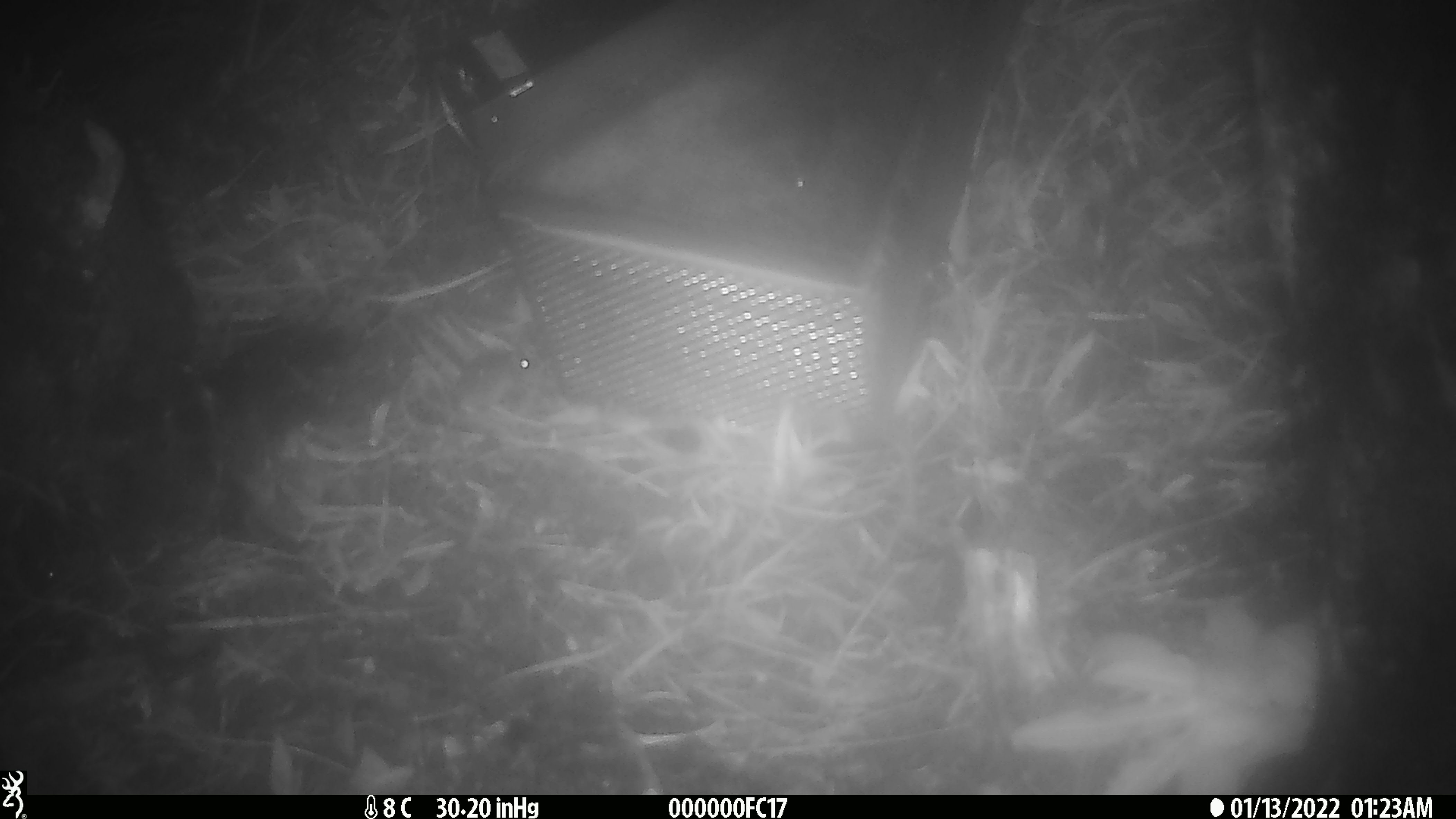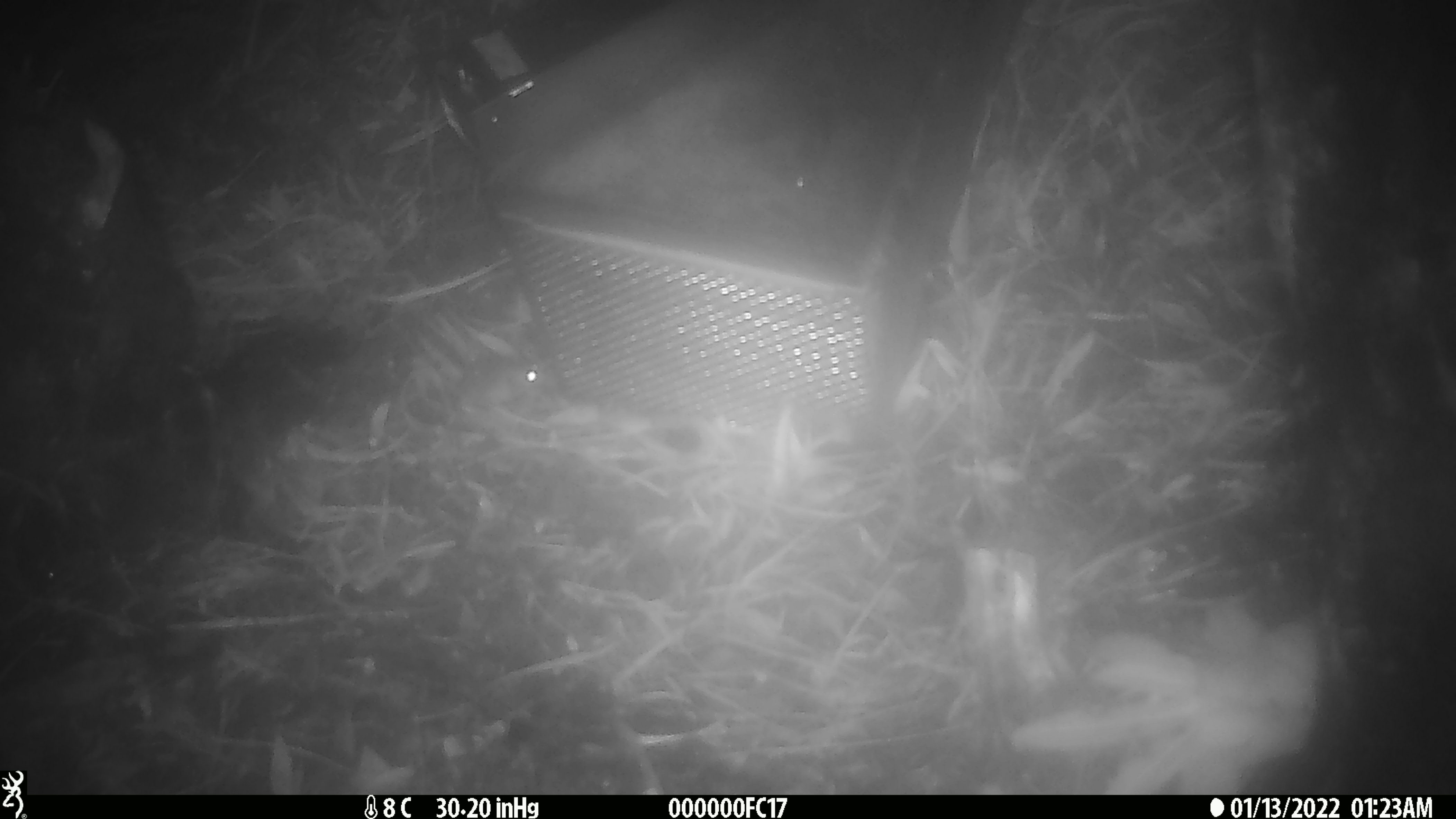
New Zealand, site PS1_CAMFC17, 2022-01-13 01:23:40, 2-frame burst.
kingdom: Animalia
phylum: Chordata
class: Mammalia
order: Rodentia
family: Muridae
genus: Mus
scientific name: Mus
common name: mouse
Mouse (Mus).